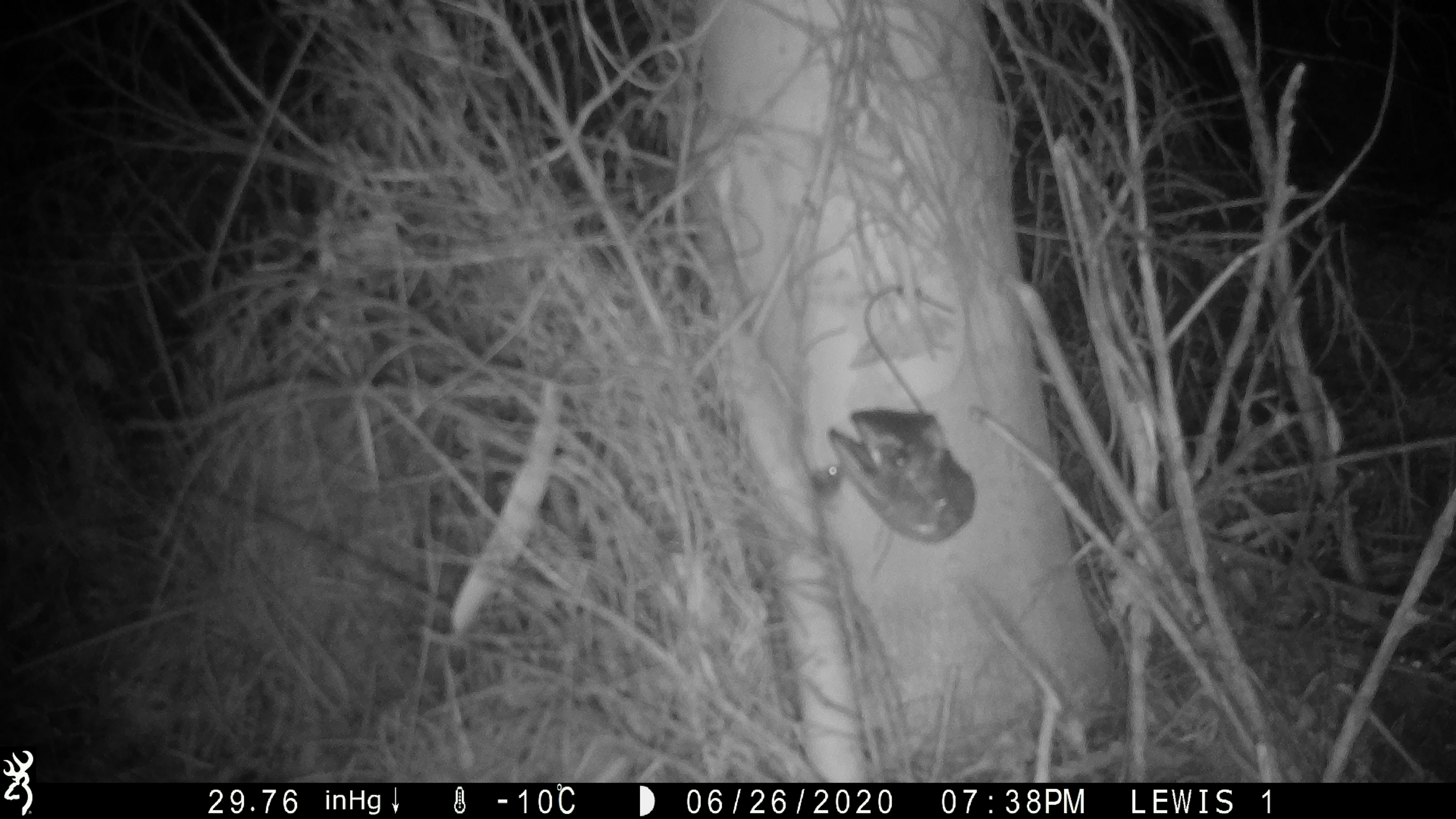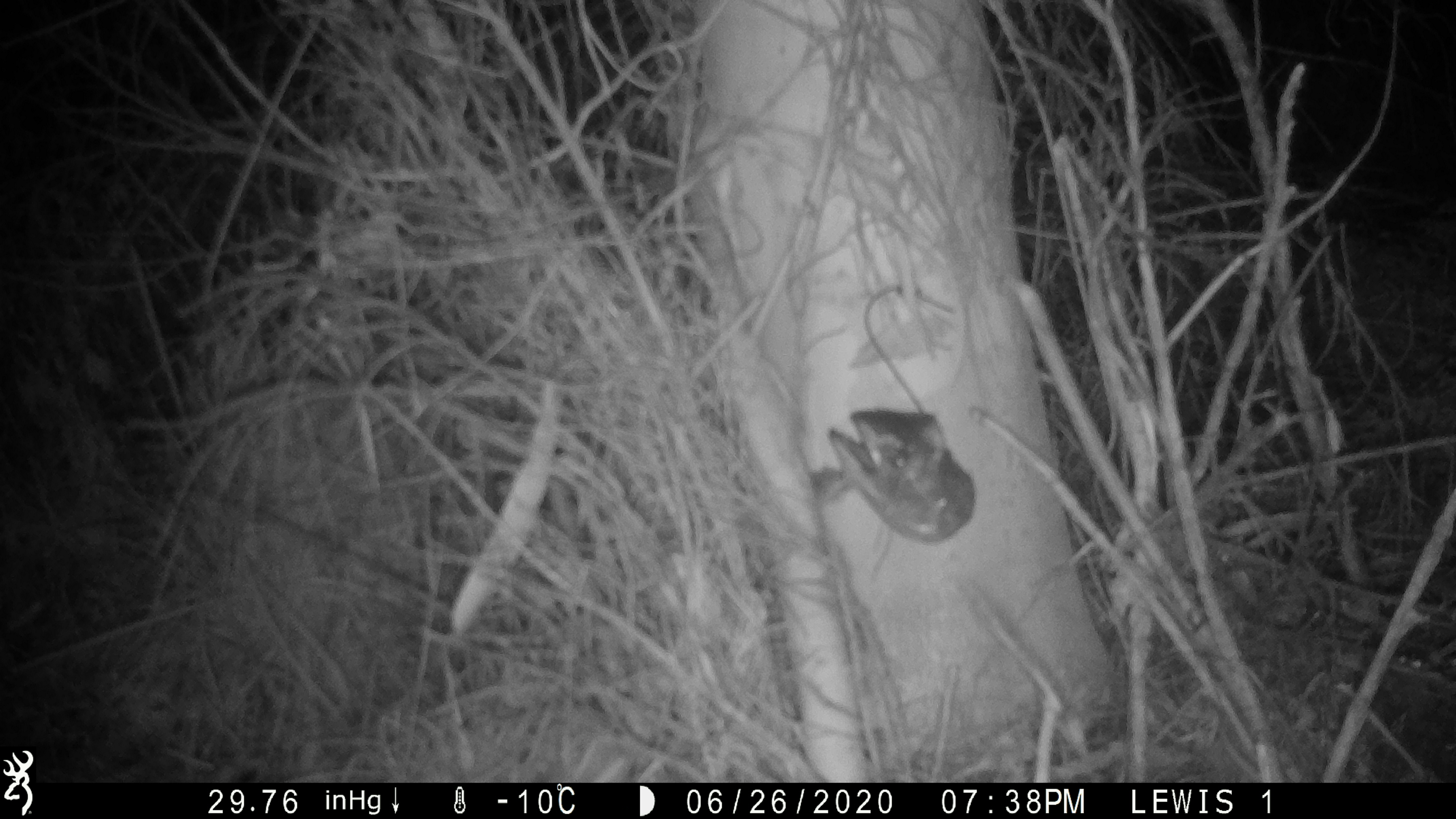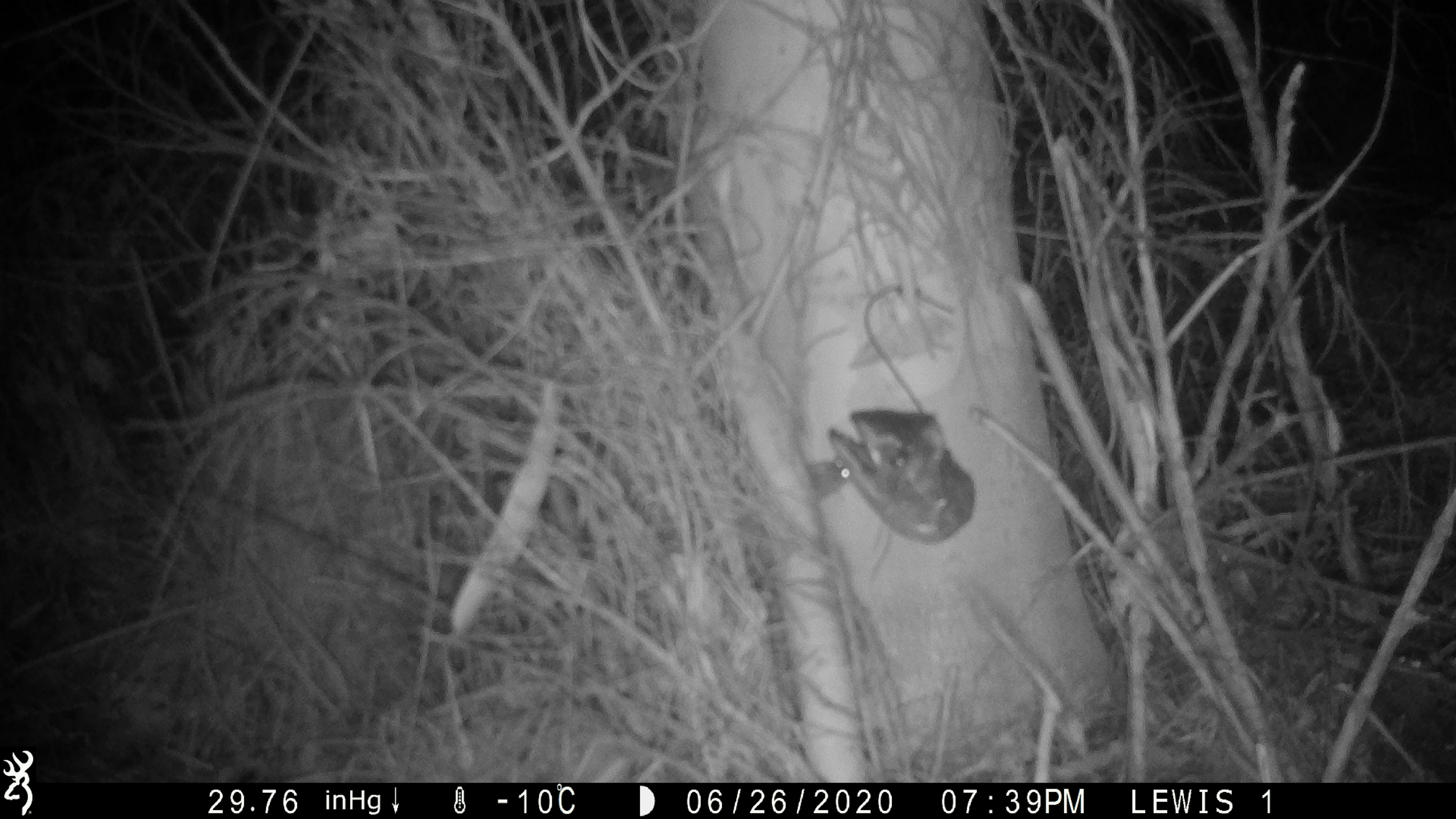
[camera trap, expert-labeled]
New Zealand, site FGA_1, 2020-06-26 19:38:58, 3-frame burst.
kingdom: Animalia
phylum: Chordata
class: Mammalia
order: Rodentia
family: Muridae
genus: Mus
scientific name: Mus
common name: mouse